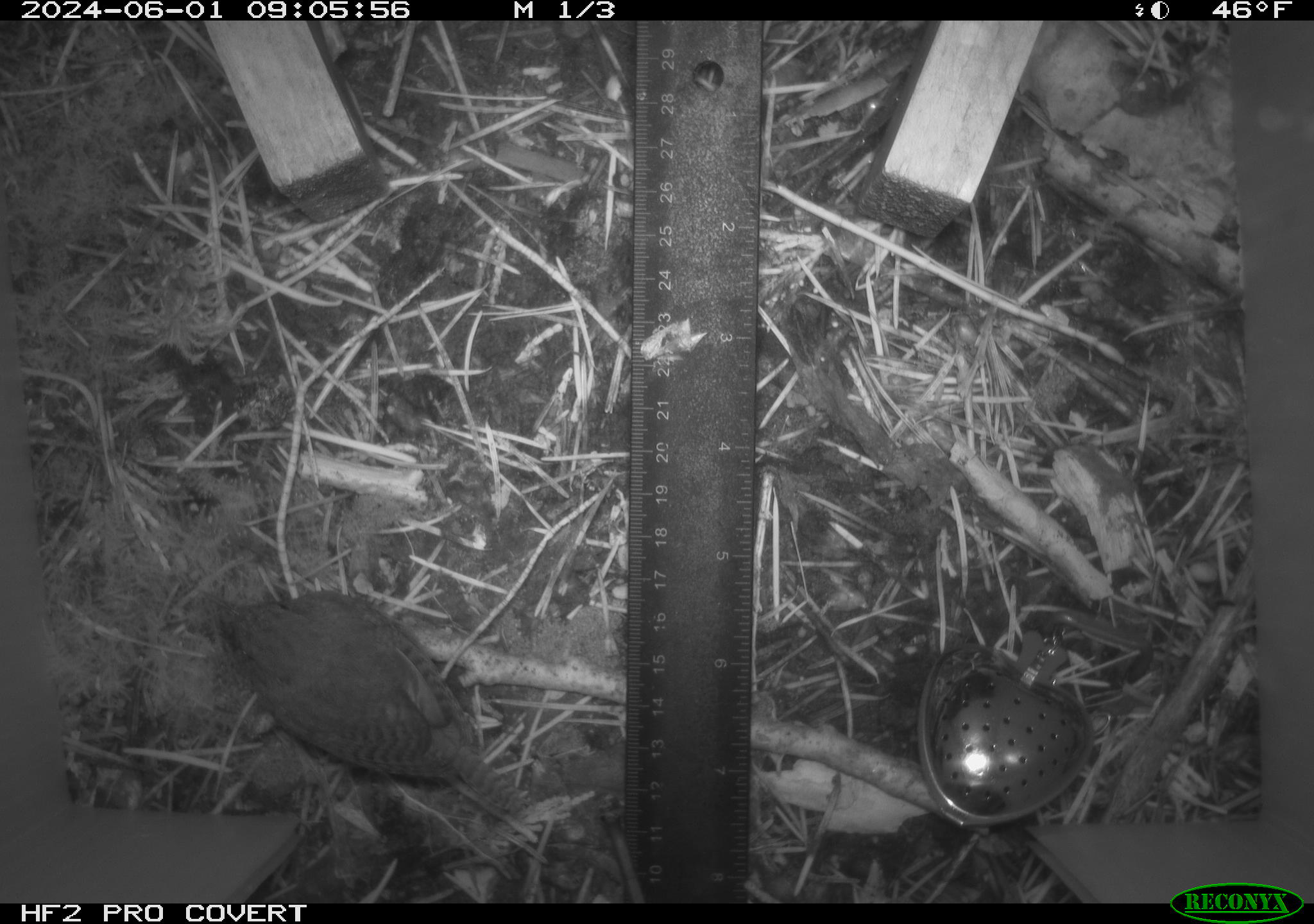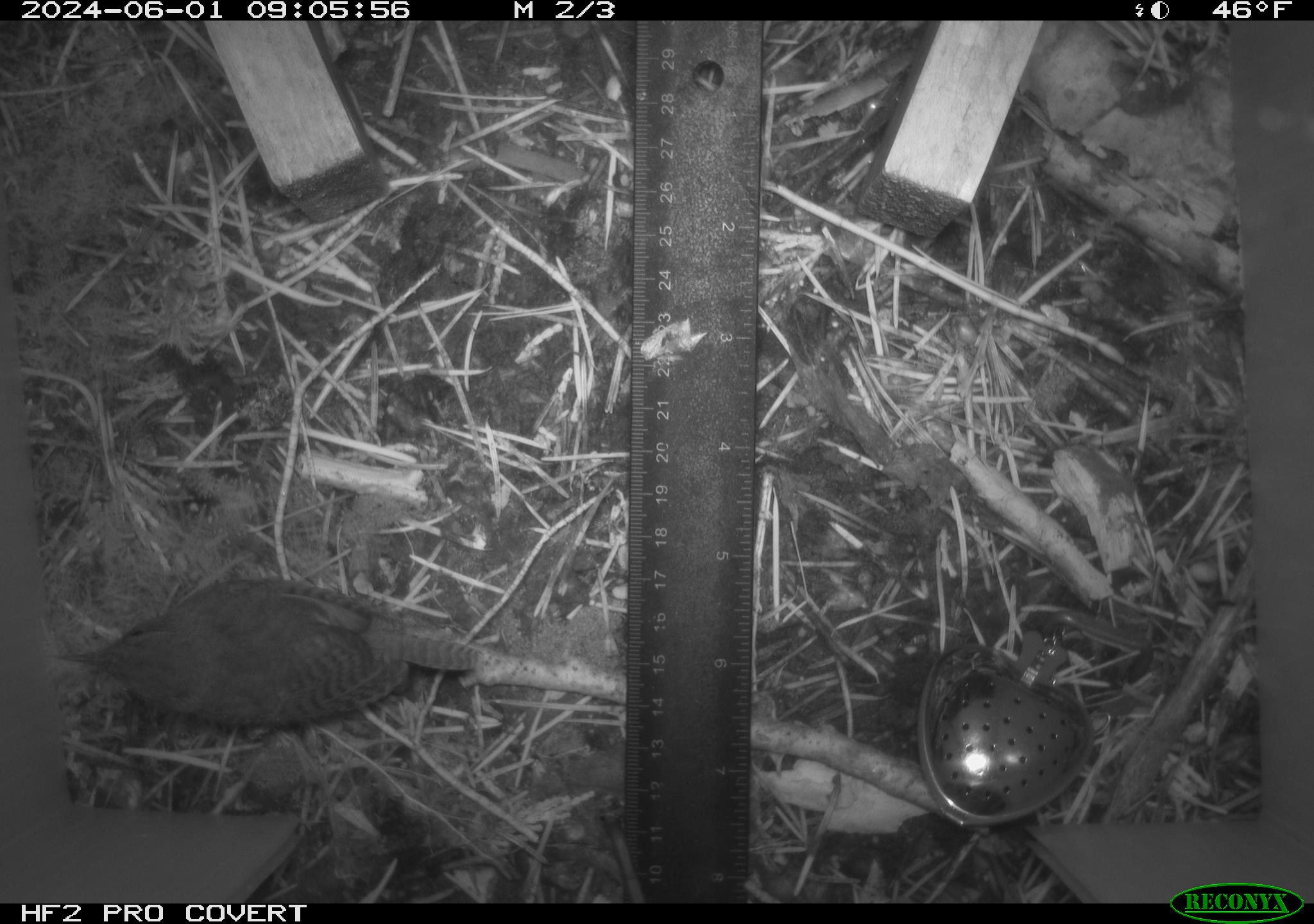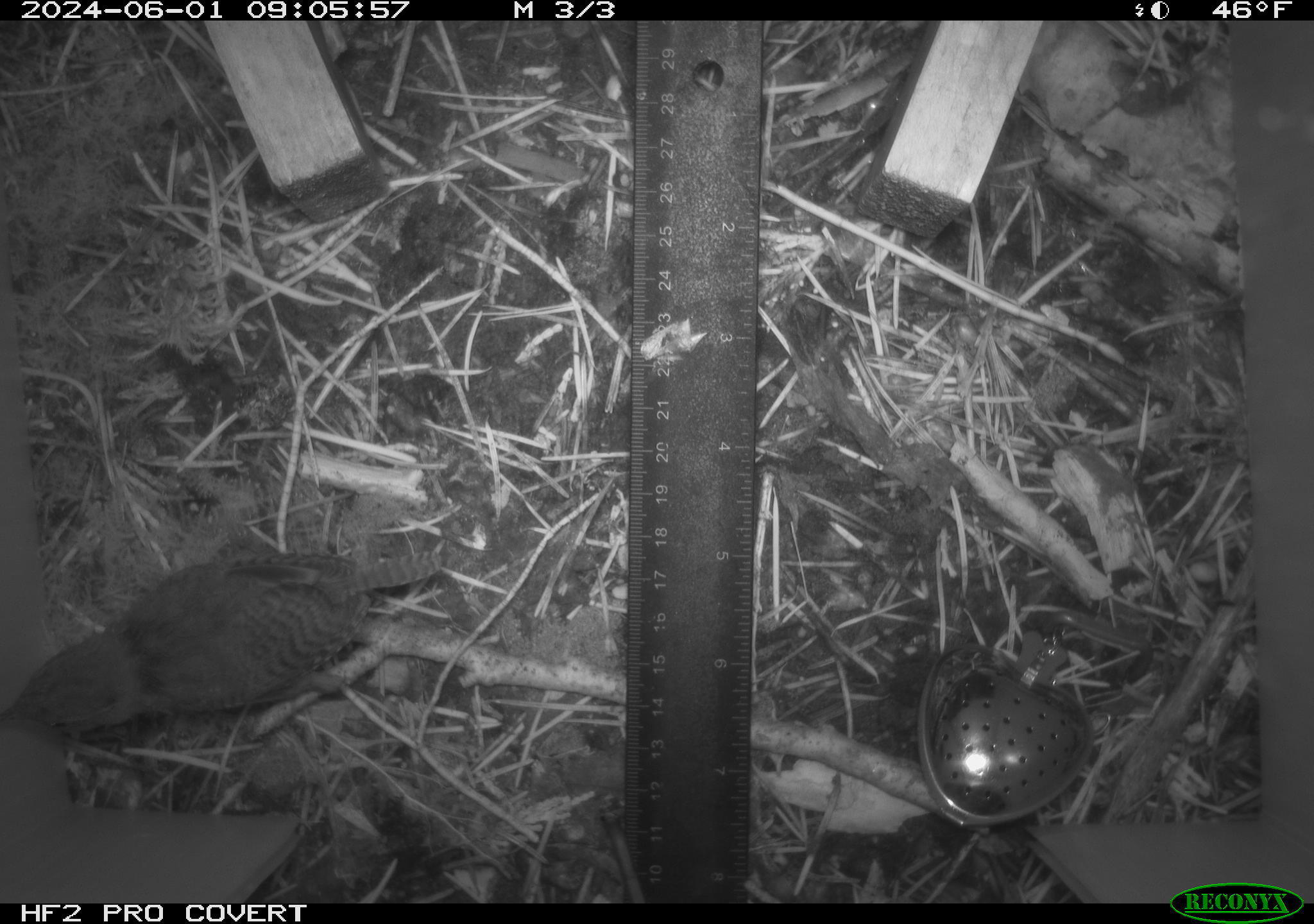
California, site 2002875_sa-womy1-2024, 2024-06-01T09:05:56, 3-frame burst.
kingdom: Animalia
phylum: Chordata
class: Aves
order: Passeriformes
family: Troglodytidae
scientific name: Troglodytidae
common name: wren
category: troglodytidae family